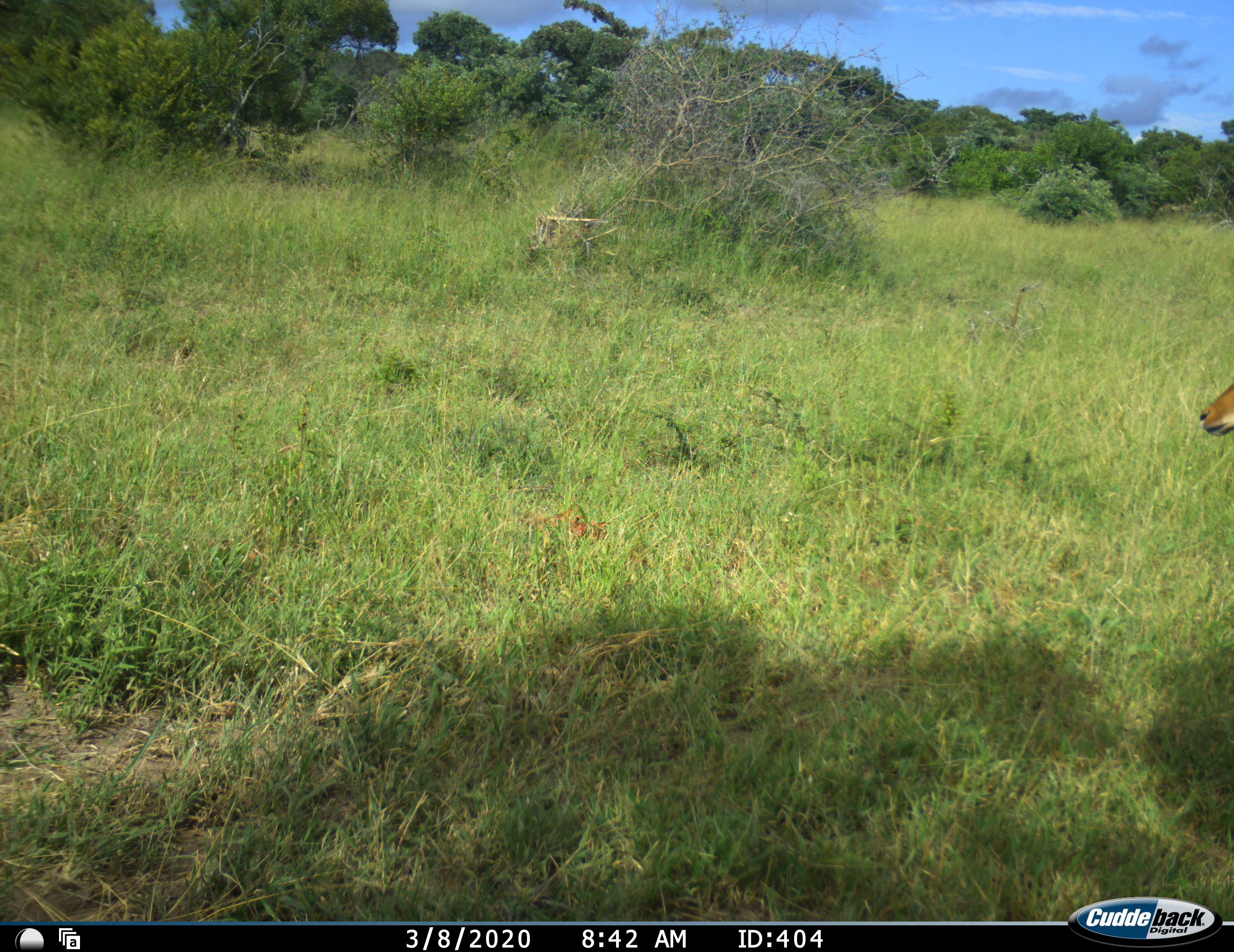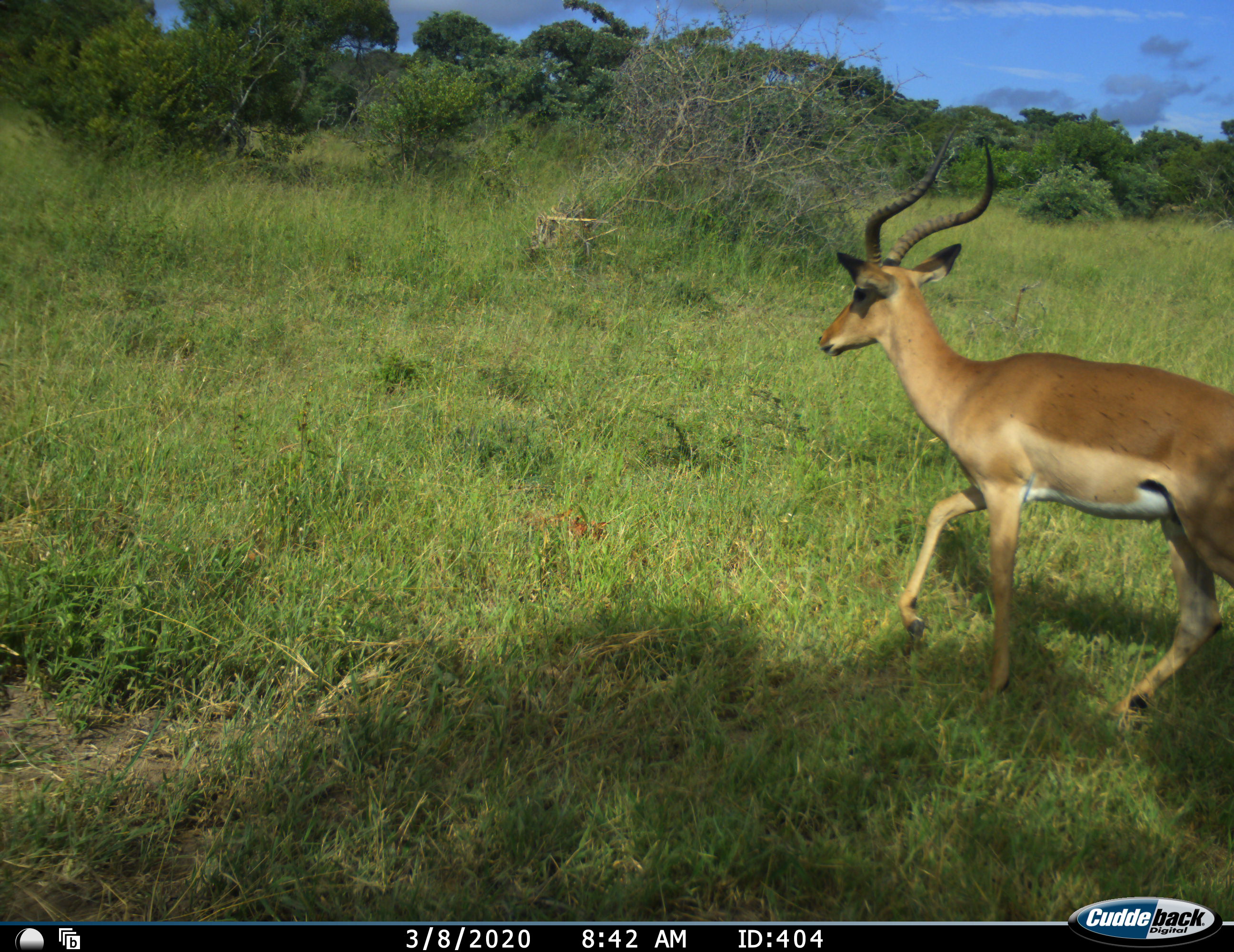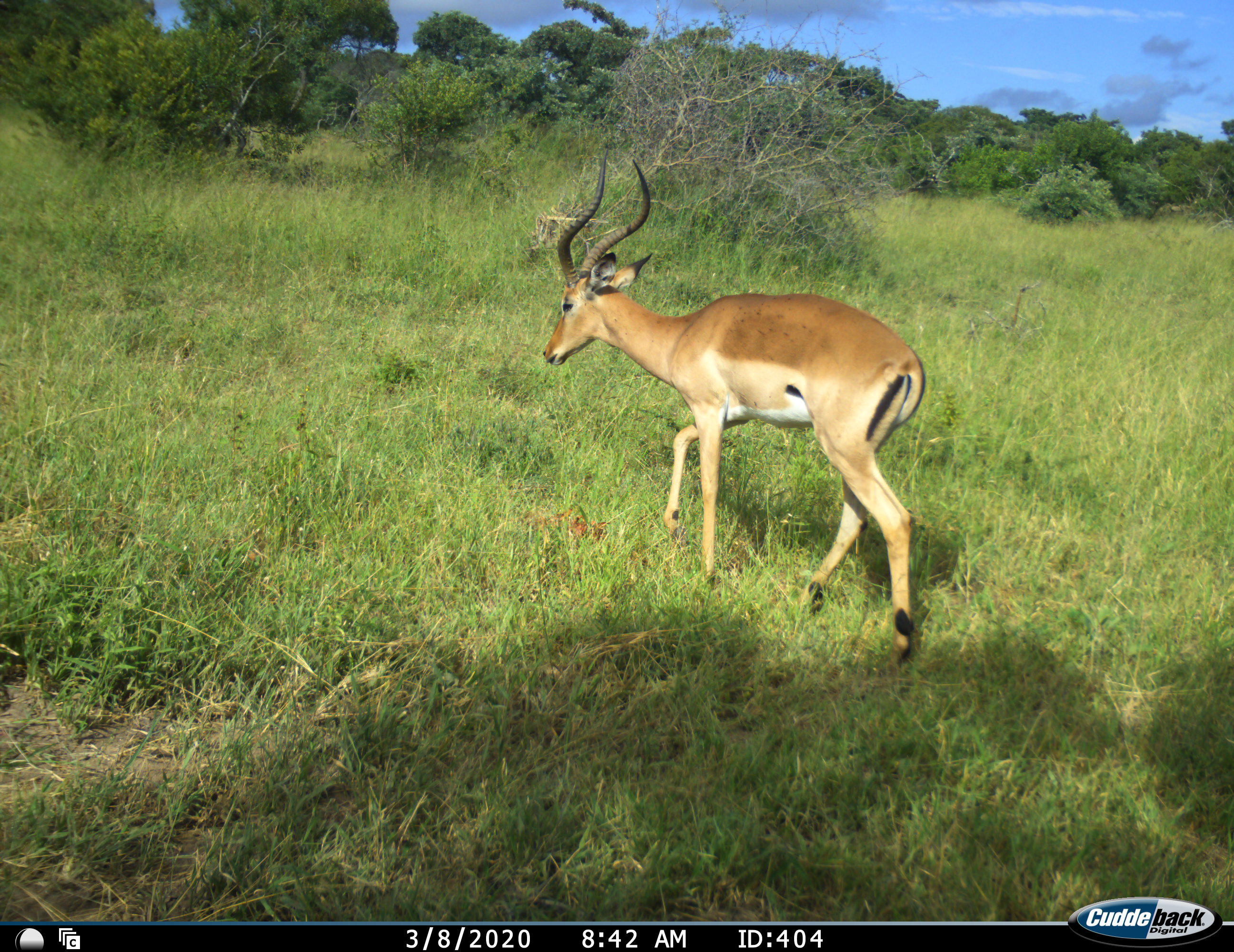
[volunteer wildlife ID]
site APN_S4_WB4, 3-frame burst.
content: unidentified animal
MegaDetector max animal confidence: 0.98